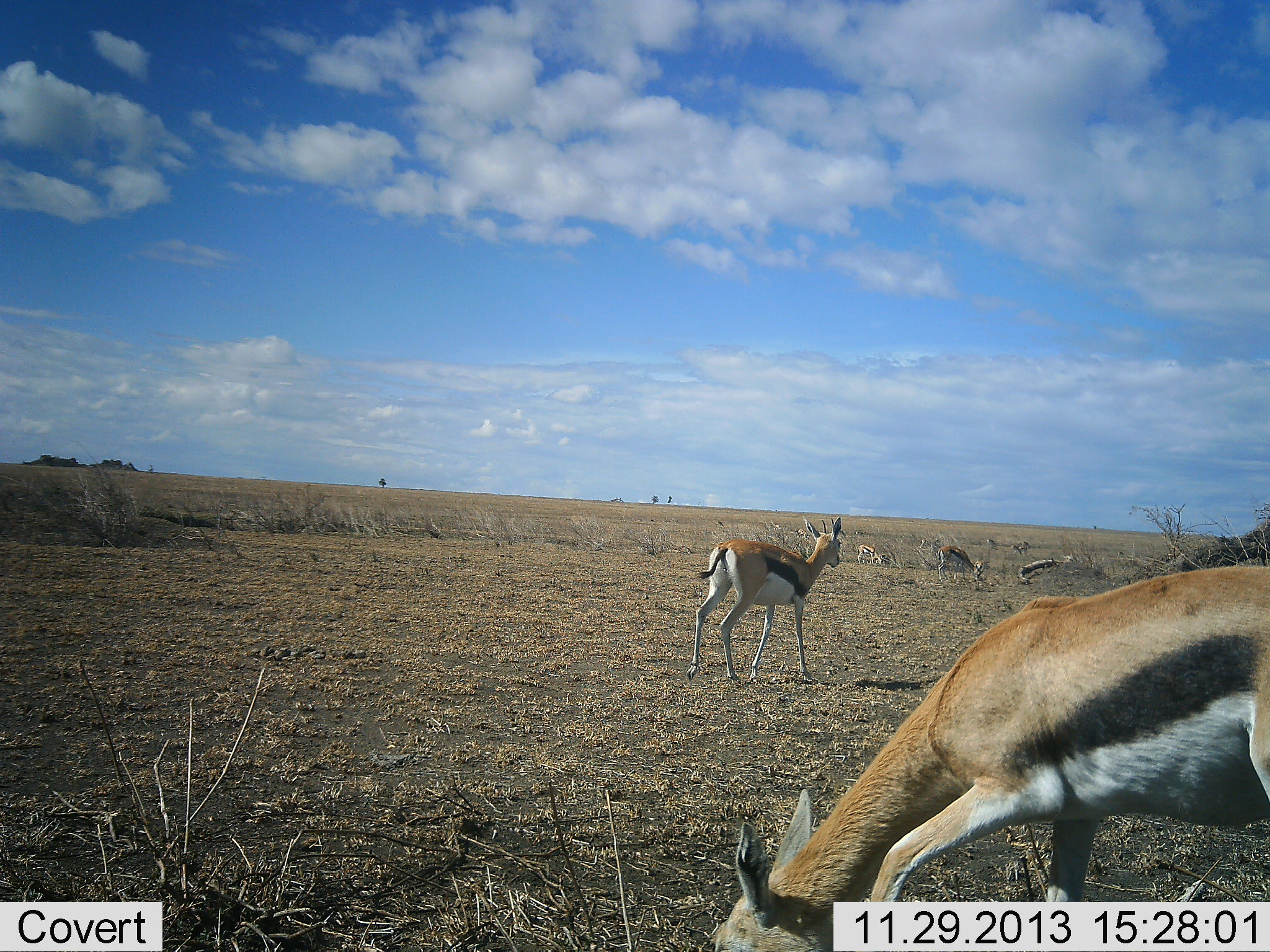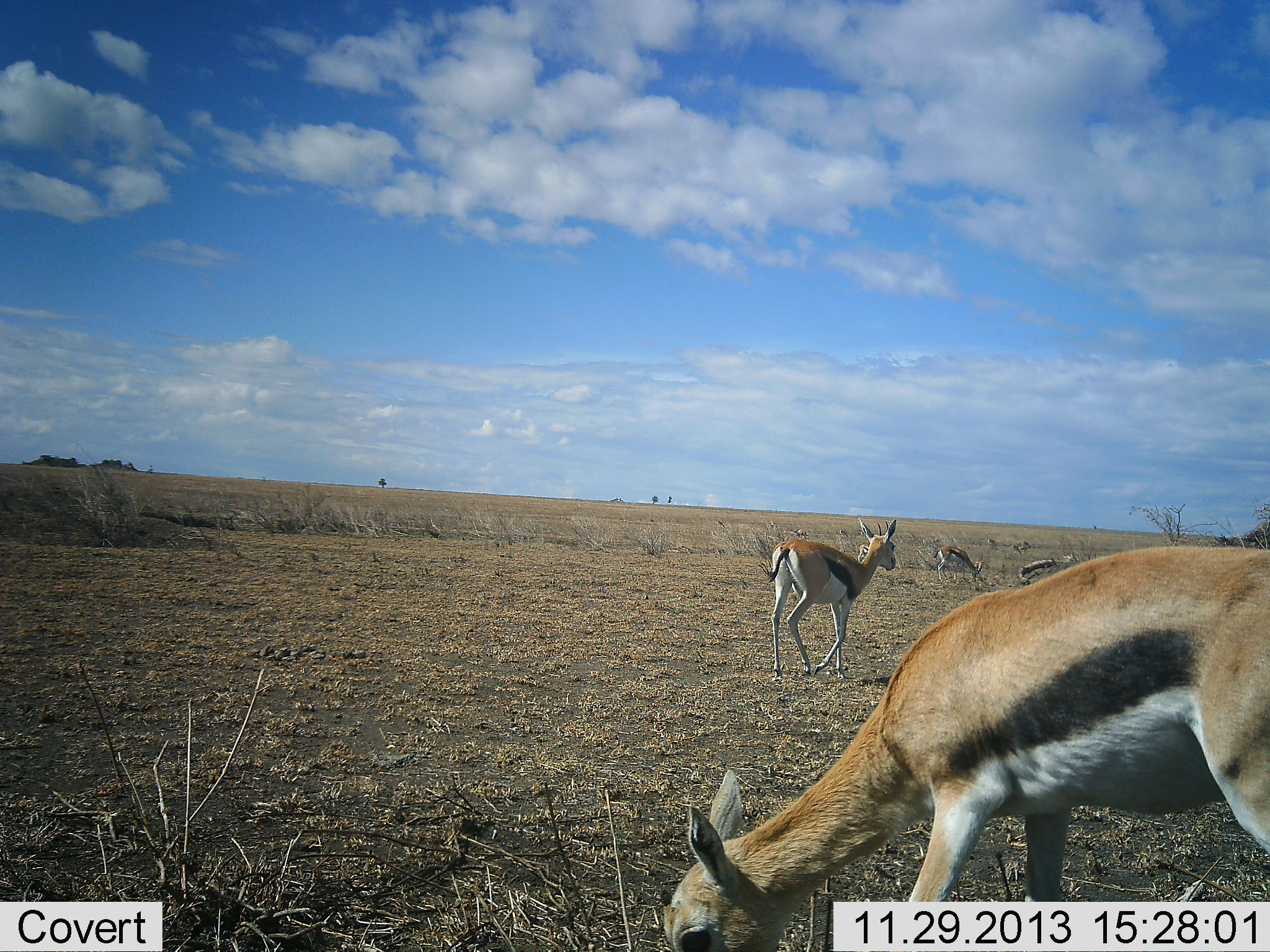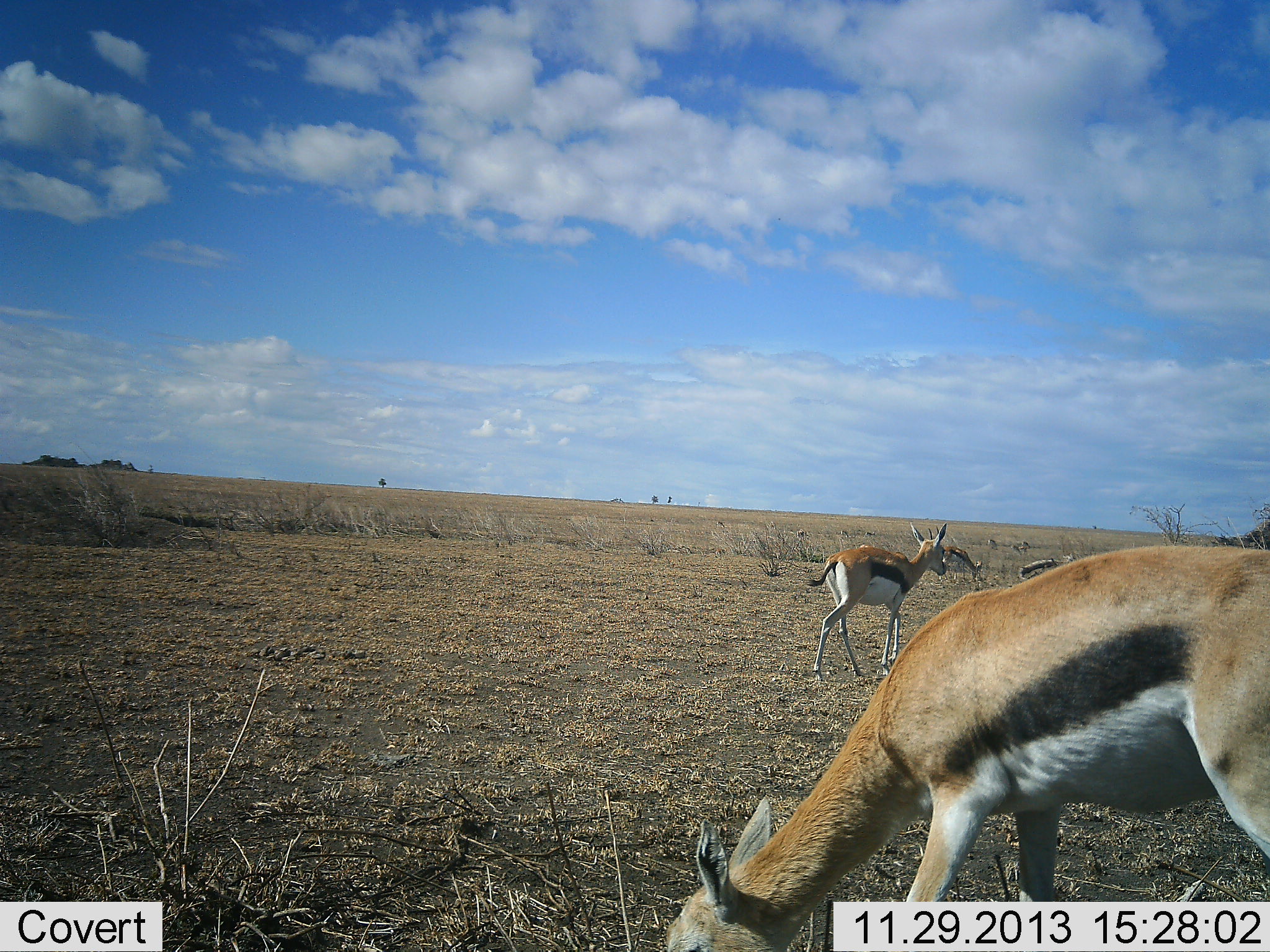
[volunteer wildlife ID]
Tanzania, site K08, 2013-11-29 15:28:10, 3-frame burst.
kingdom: Animalia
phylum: Chordata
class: Mammalia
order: Artiodactyla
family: Bovidae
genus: Eudorcas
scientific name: Eudorcas thomsonii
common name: thomson's gazelle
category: gazellethomsons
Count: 4.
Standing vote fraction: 40%.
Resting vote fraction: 0%.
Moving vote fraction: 80%.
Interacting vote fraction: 0%.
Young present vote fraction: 0%.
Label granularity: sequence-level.